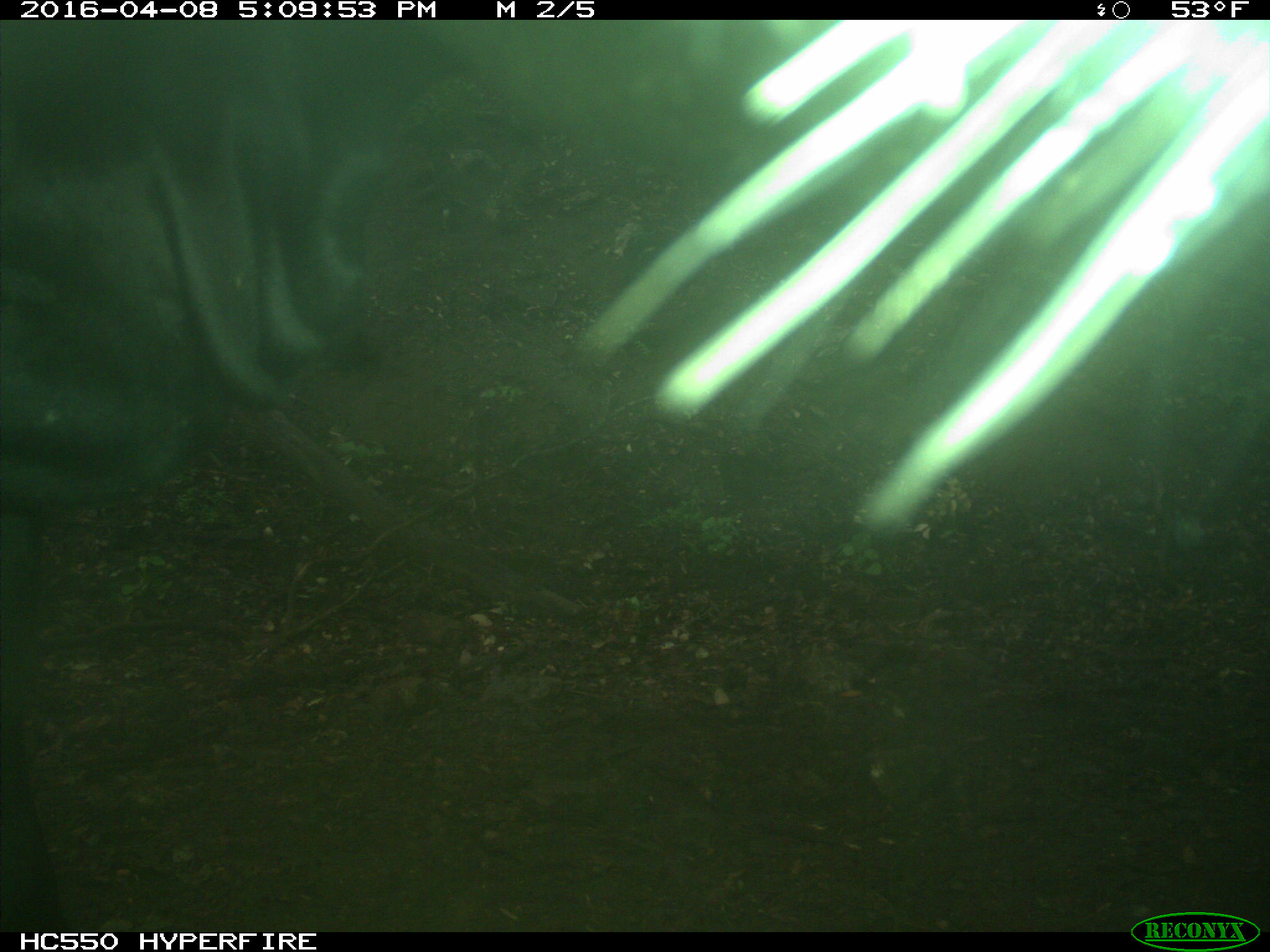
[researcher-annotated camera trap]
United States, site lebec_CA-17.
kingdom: Animalia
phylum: Chordata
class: Mammalia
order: Artiodactyla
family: Bovidae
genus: Bos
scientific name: Bos taurus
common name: domestic cow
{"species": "Bos taurus (domestic cow)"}